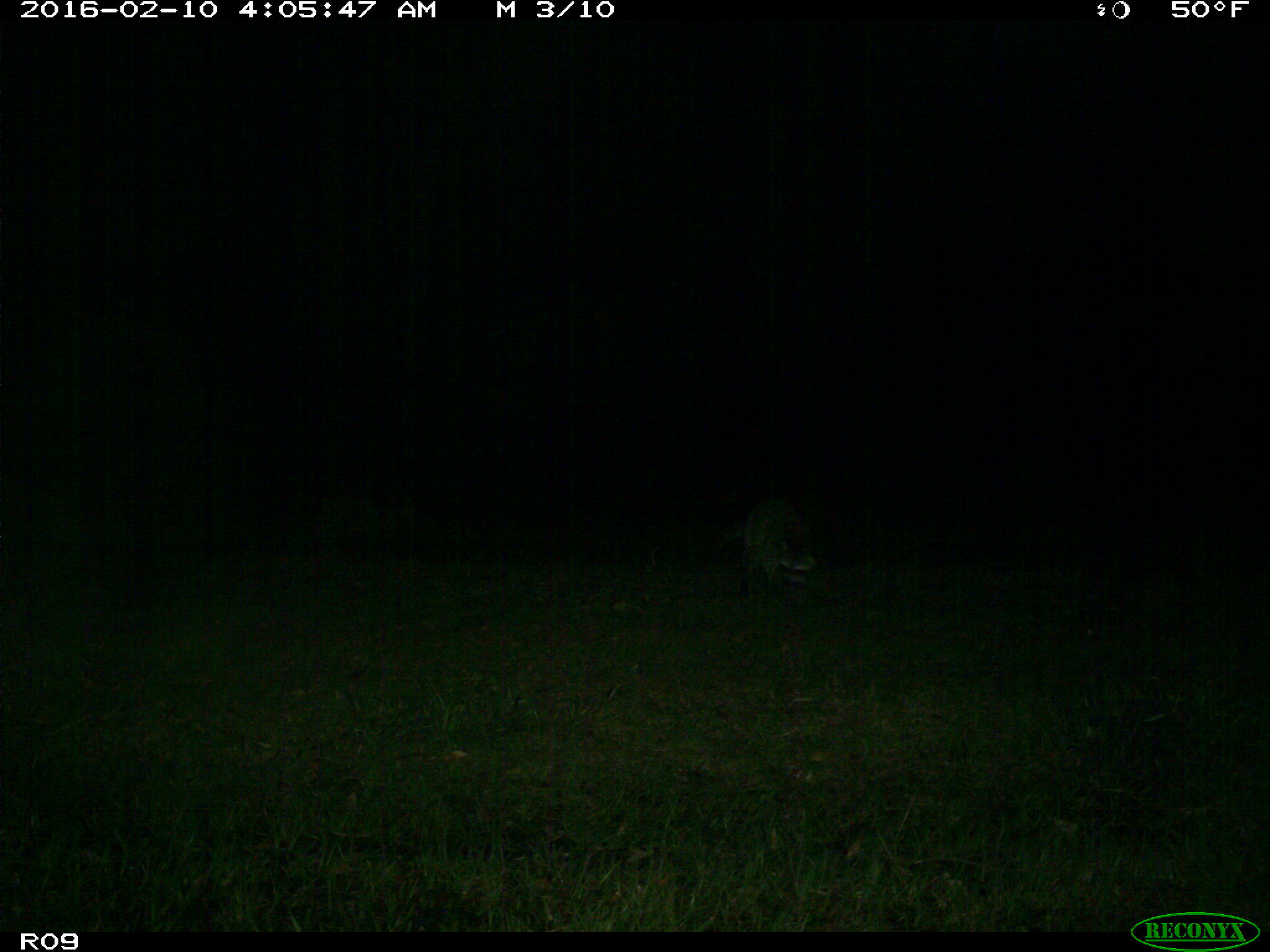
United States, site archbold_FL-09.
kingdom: Animalia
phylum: Chordata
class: Mammalia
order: Carnivora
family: Procyonidae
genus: Procyon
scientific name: Procyon lotor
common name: common raccoon